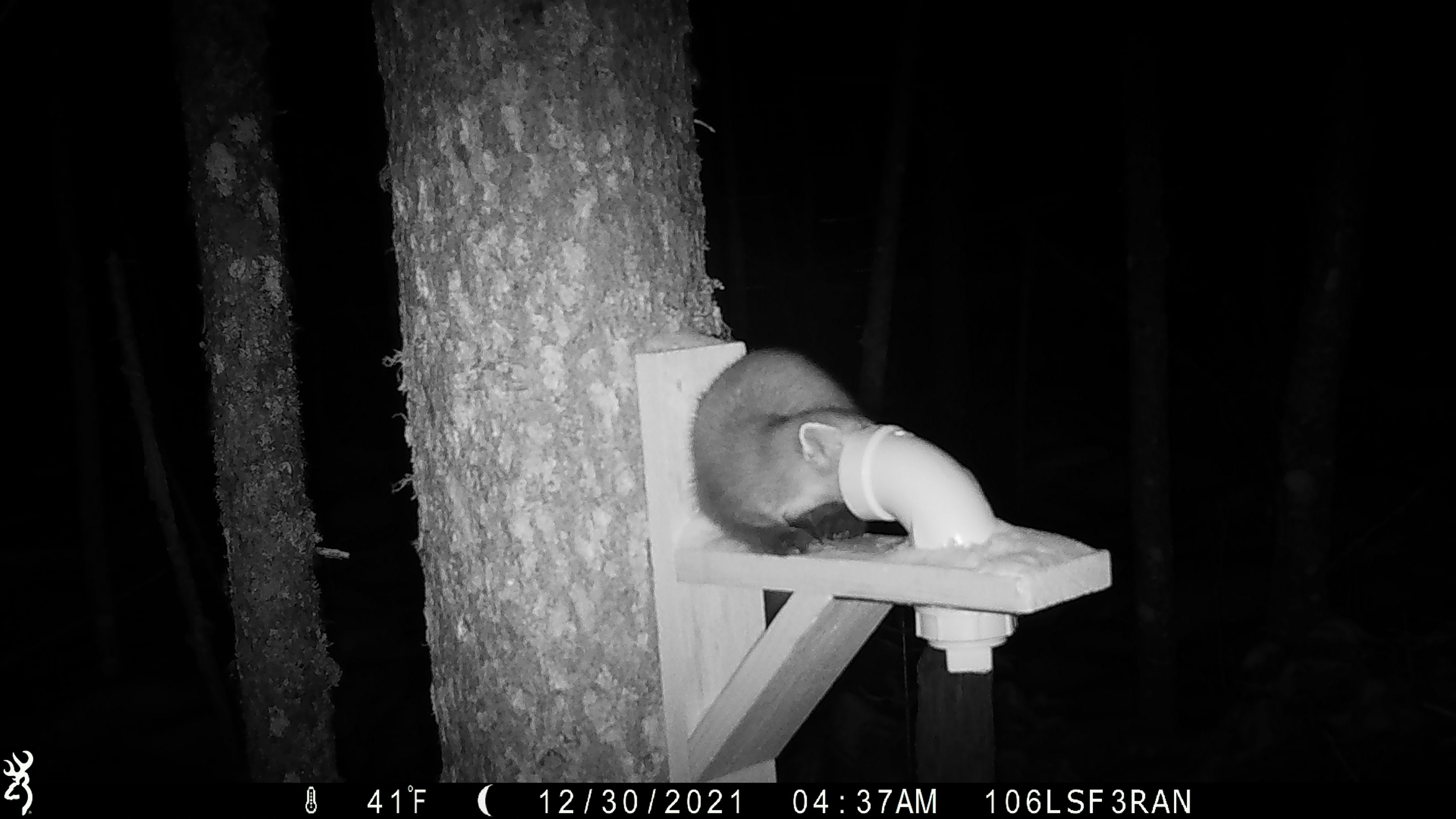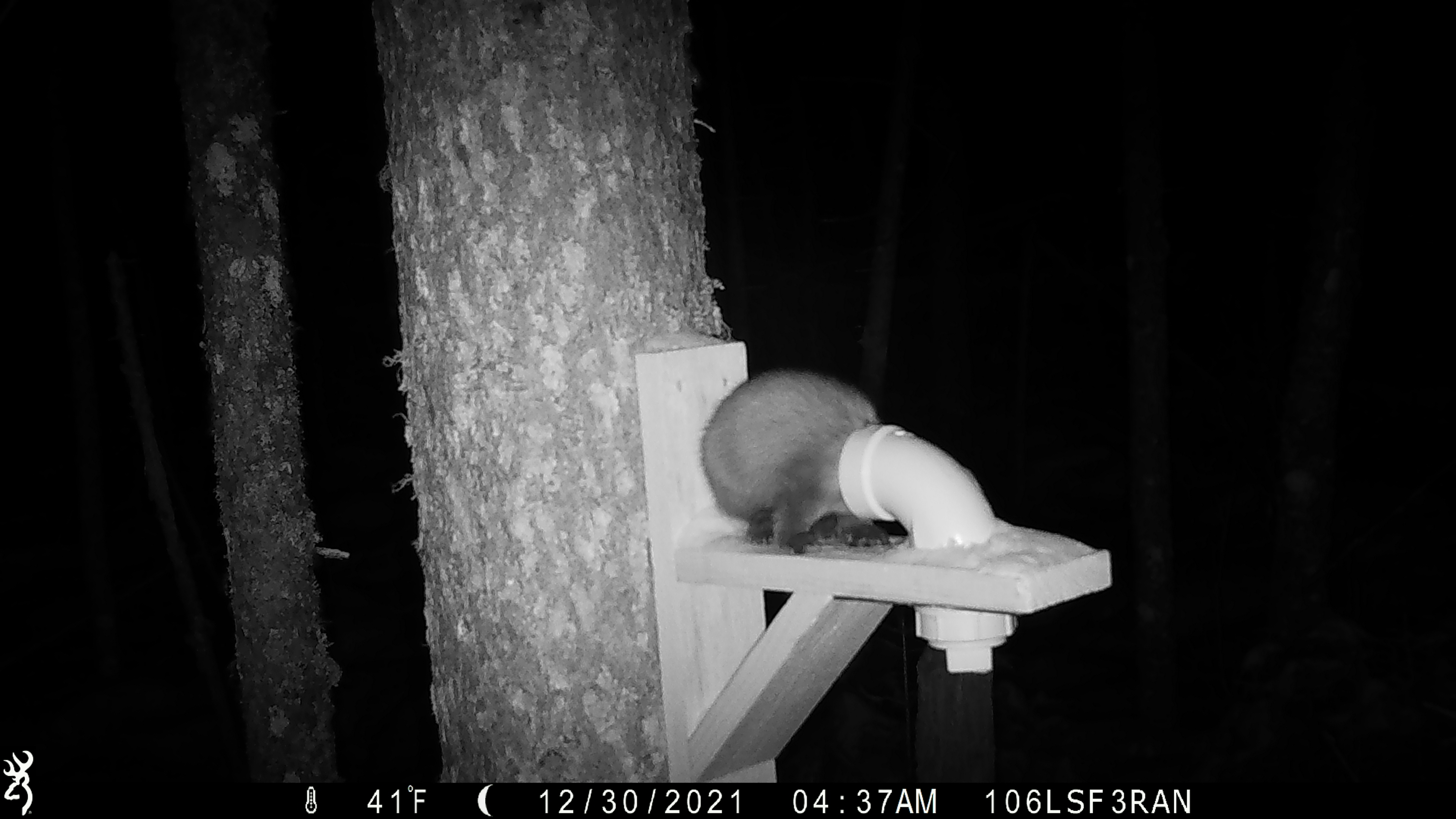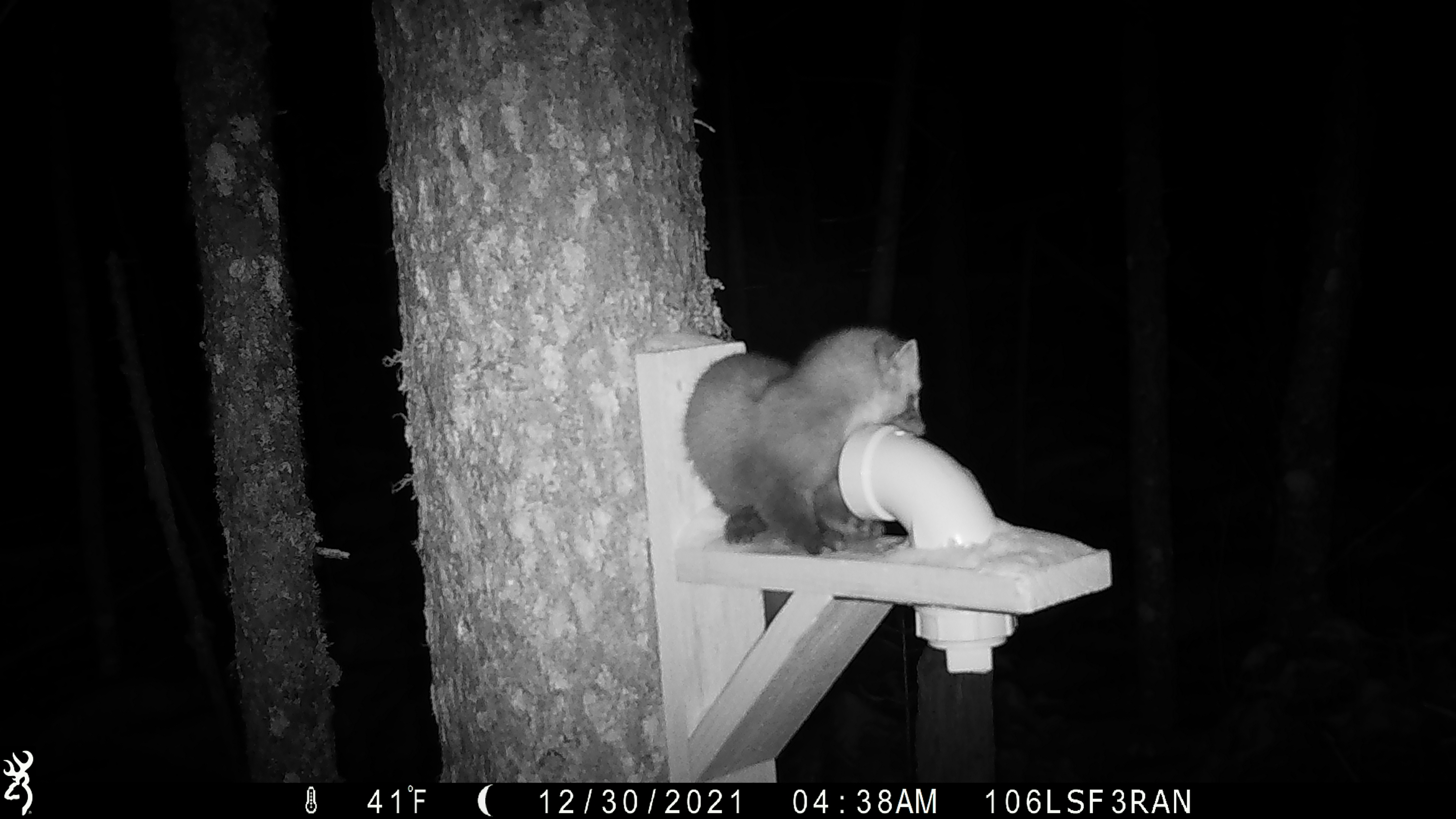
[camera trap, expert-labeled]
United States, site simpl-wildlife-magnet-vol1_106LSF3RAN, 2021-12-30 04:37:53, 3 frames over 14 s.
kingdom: Animalia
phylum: Chordata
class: Mammalia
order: Carnivora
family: Mustelidae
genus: Martes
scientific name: Martes americana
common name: american marten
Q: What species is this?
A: American marten (Martes americana).